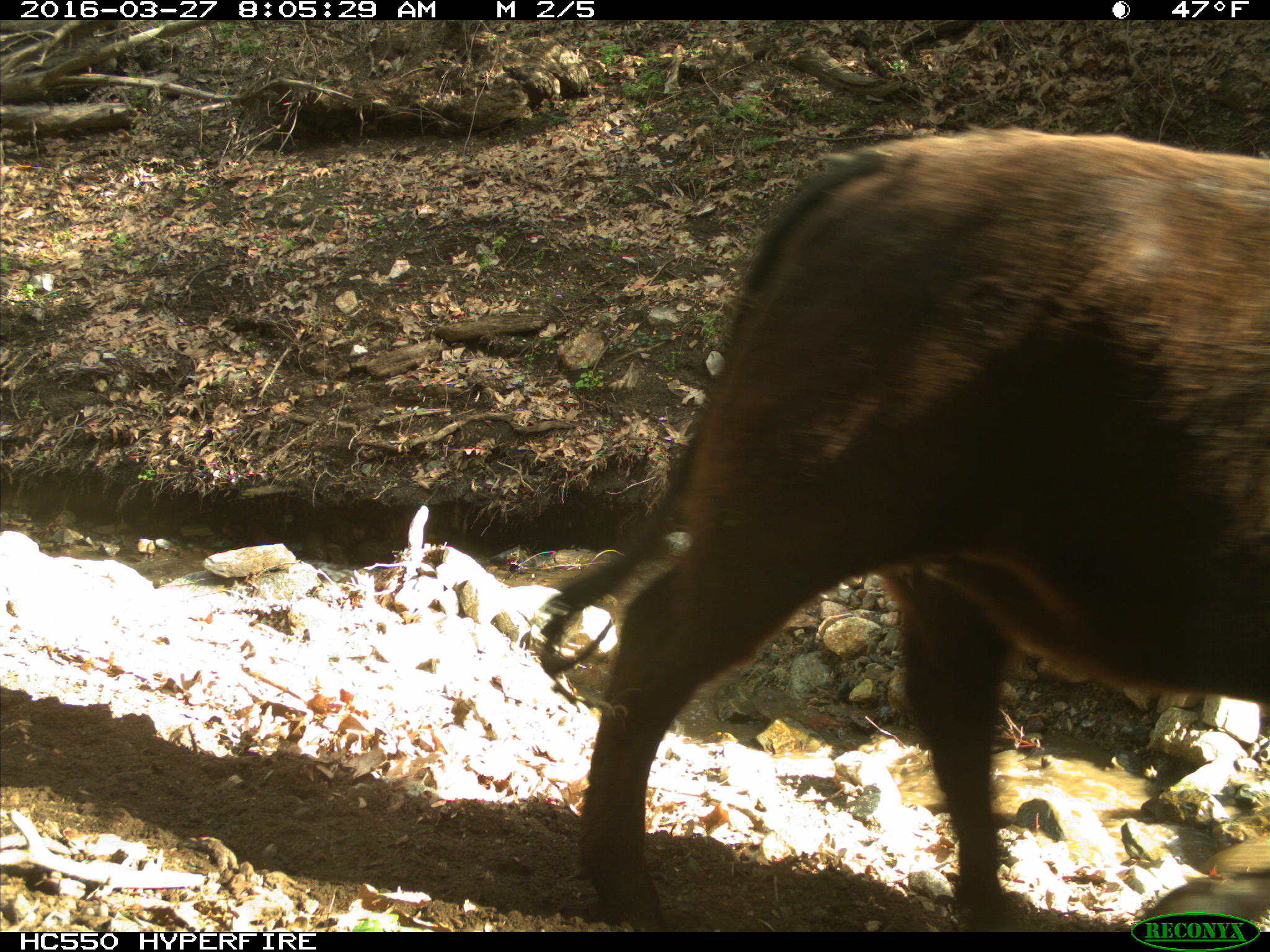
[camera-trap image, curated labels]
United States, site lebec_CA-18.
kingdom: Animalia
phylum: Chordata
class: Mammalia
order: Artiodactyla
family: Bovidae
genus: Bos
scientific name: Bos taurus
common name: domestic cow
Bos taurus (domestic cow).